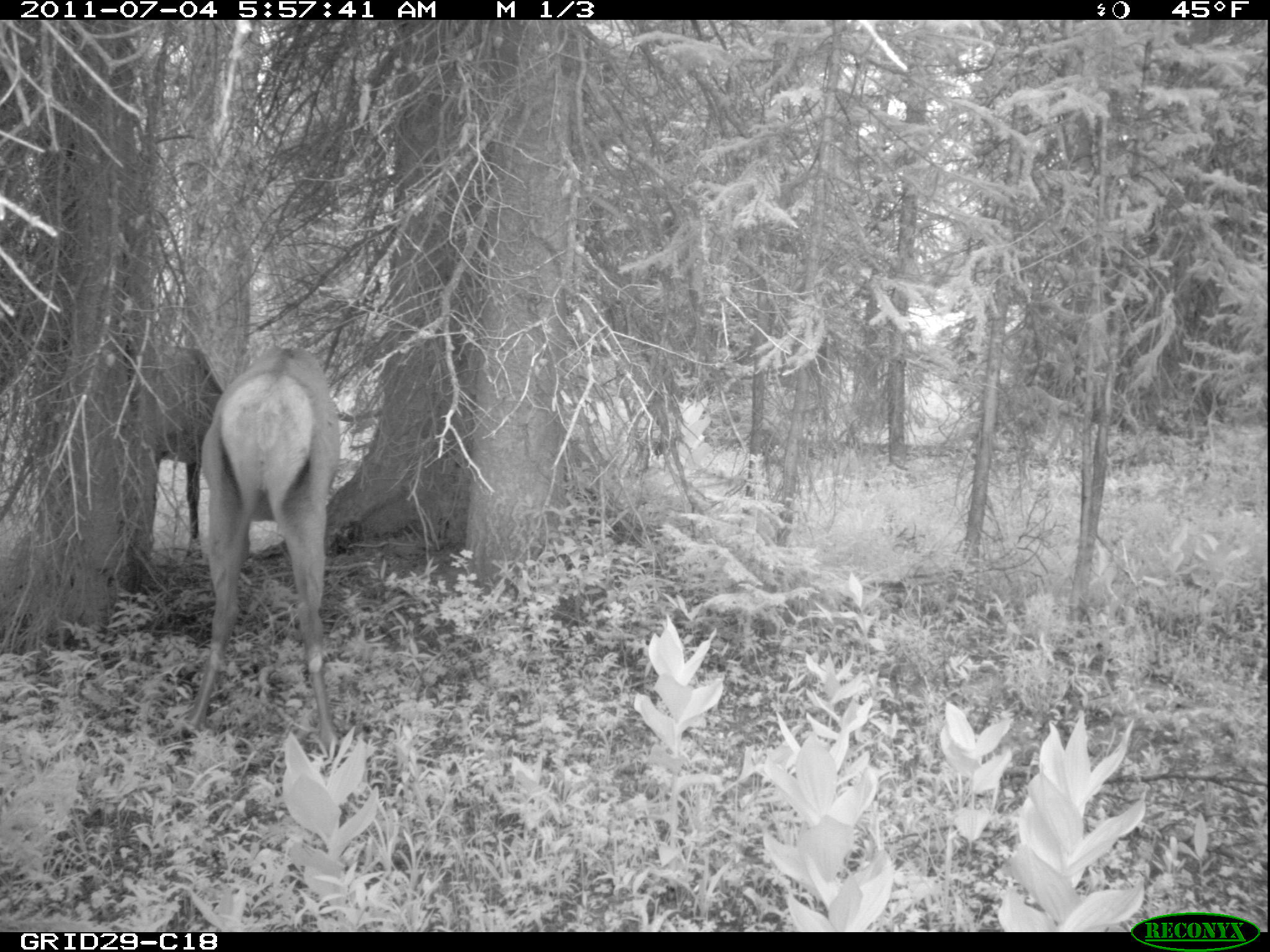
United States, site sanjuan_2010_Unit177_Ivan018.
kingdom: Animalia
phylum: Chordata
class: Mammalia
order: Artiodactyla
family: Cervidae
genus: Cervus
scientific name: Cervus elaphus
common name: red deer